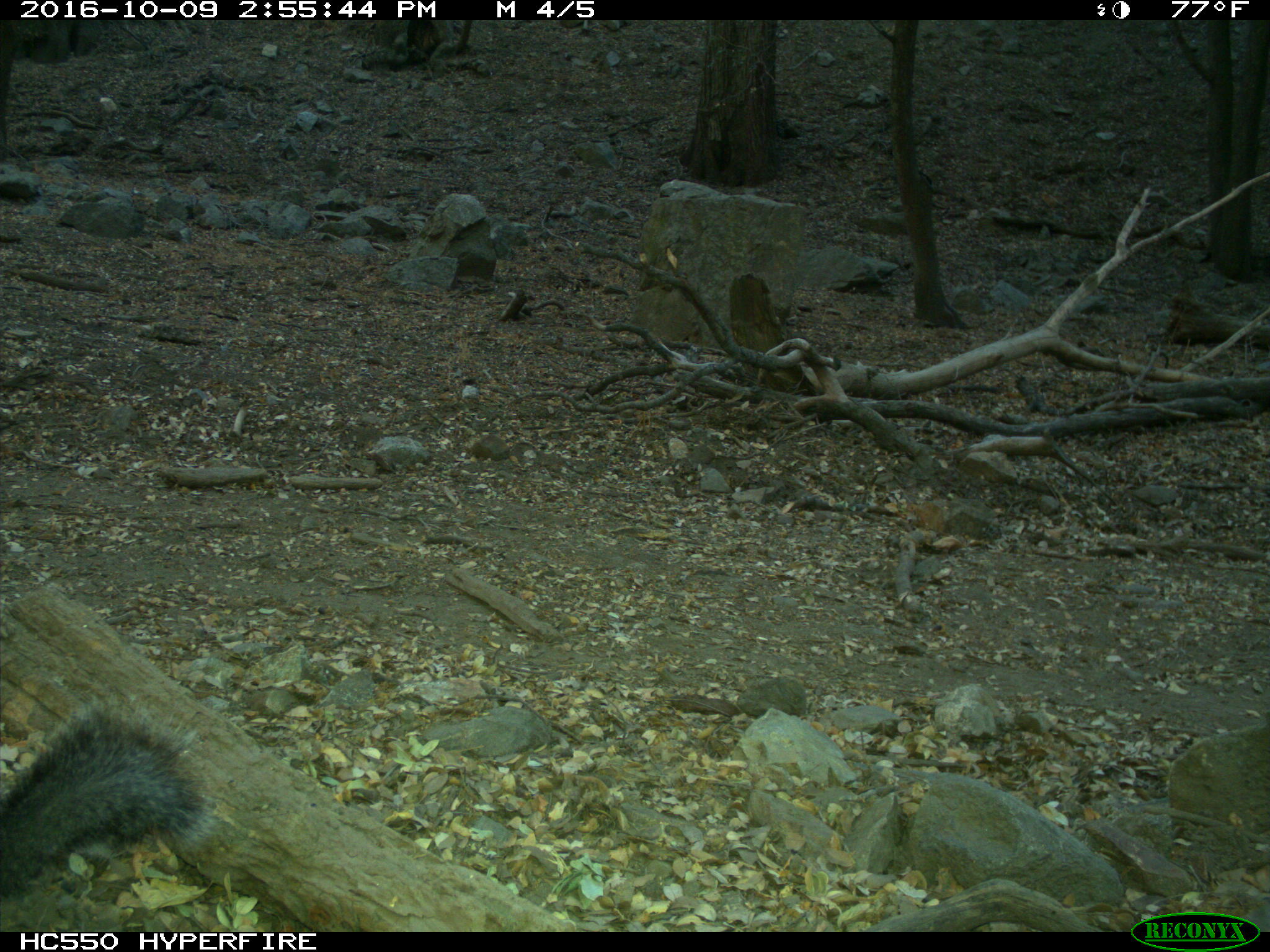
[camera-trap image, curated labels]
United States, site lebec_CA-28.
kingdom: Animalia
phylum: Chordata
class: Mammalia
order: Rodentia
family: Sciuridae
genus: Sciurus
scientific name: Sciurus carolinensis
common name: eastern gray squirrel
Sciurus carolinensis (eastern gray squirrel).